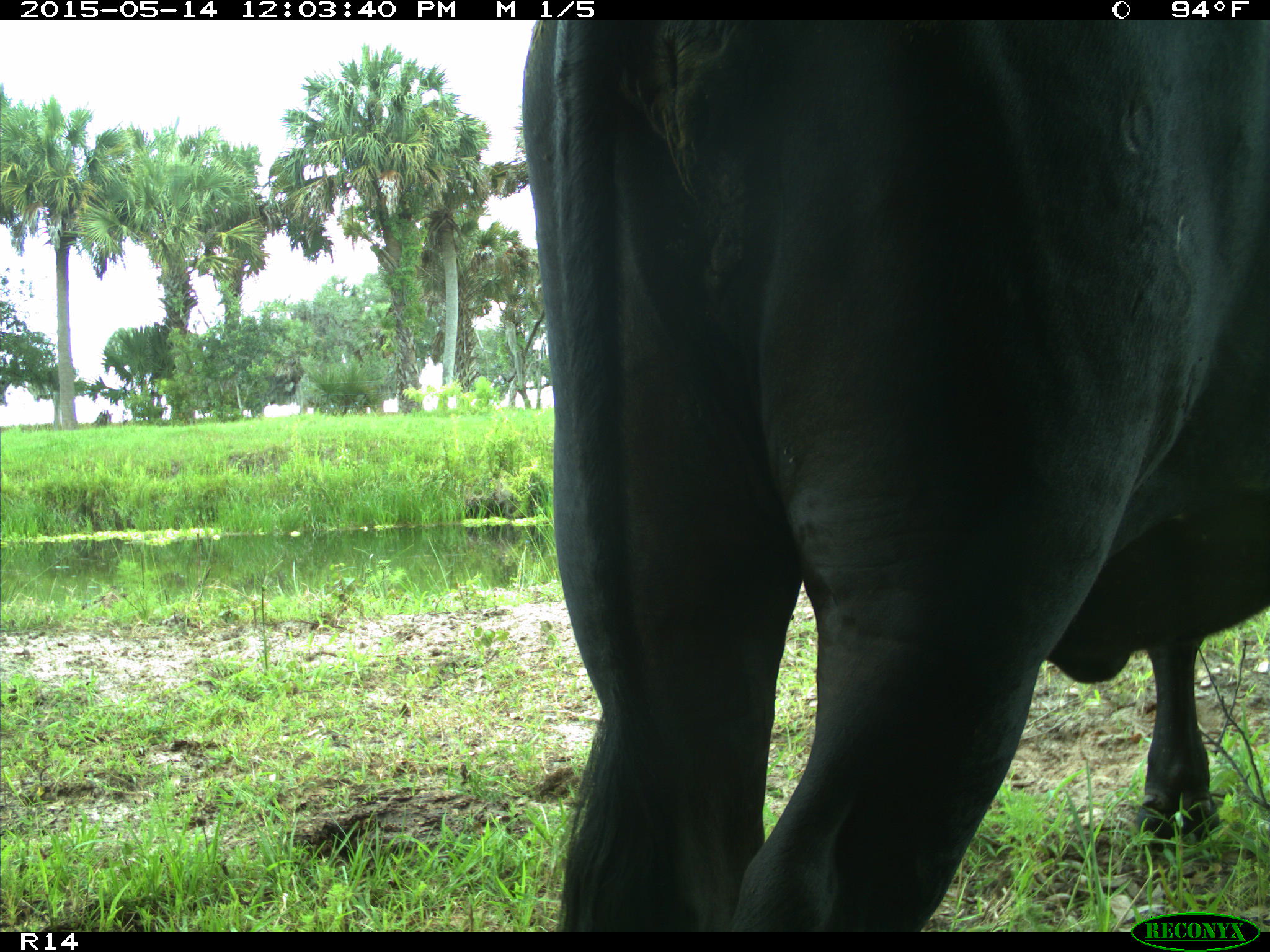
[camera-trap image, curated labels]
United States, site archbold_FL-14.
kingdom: Animalia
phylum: Chordata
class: Mammalia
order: Artiodactyla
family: Bovidae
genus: Bos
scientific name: Bos taurus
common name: domestic cow